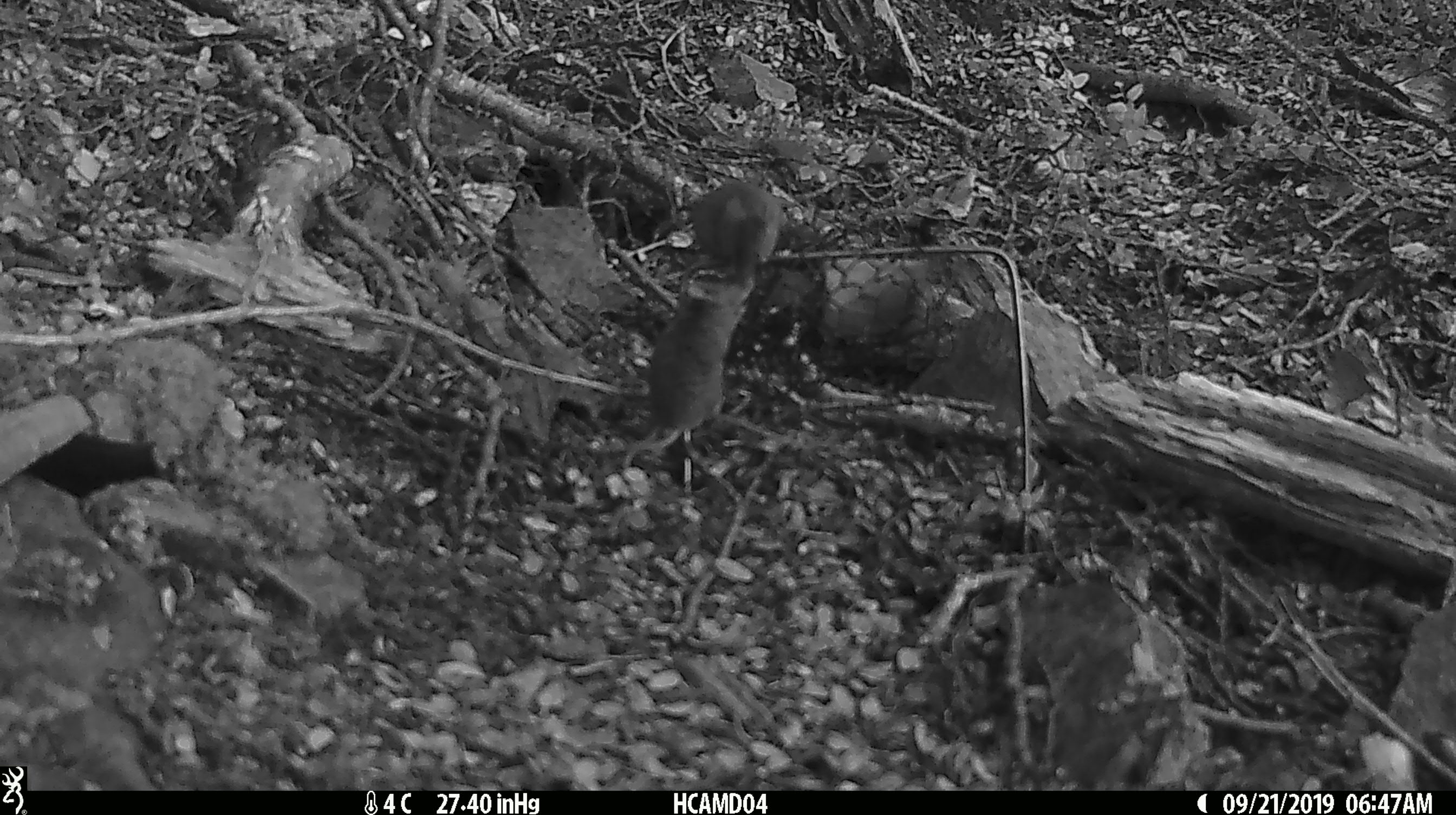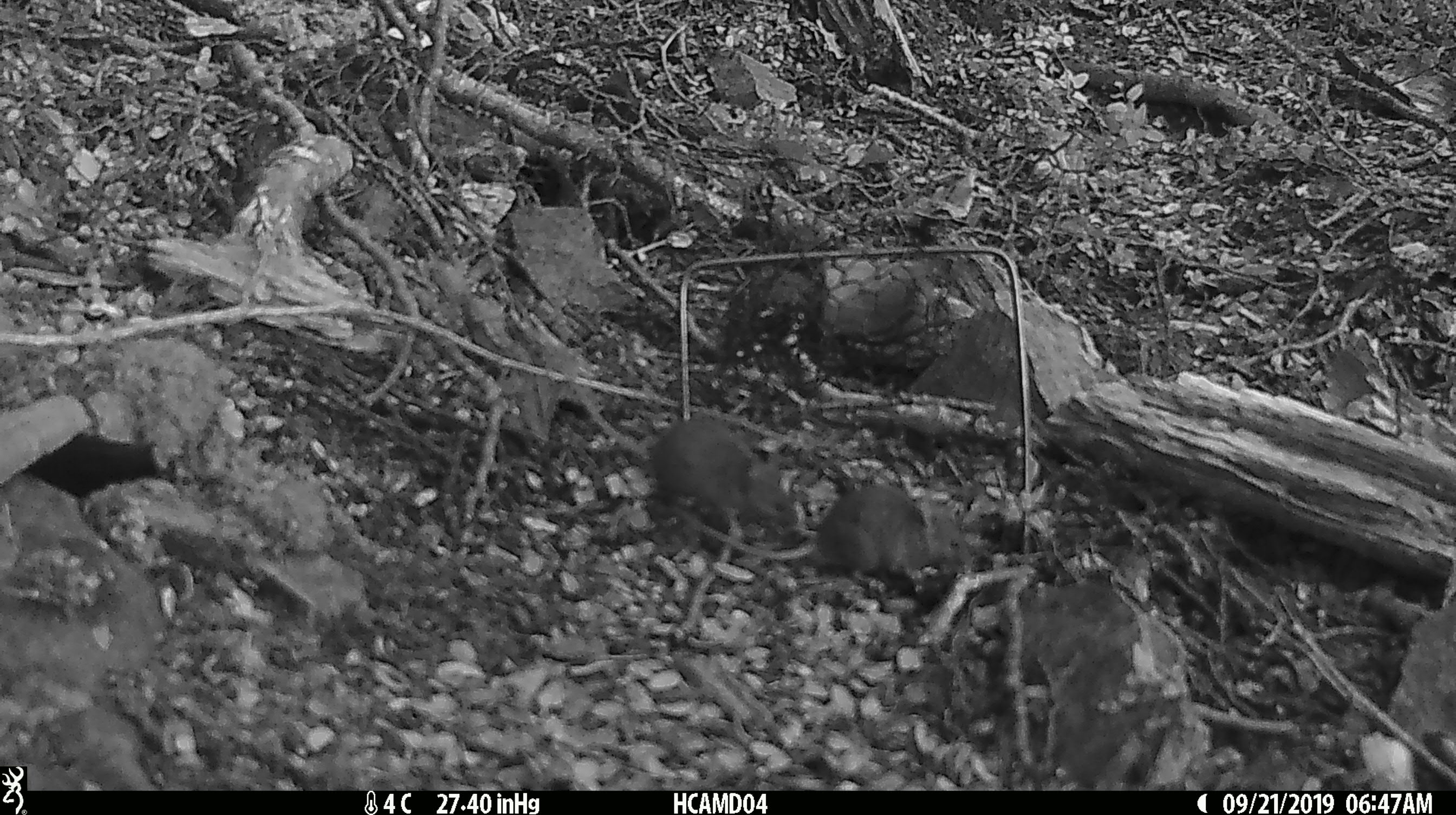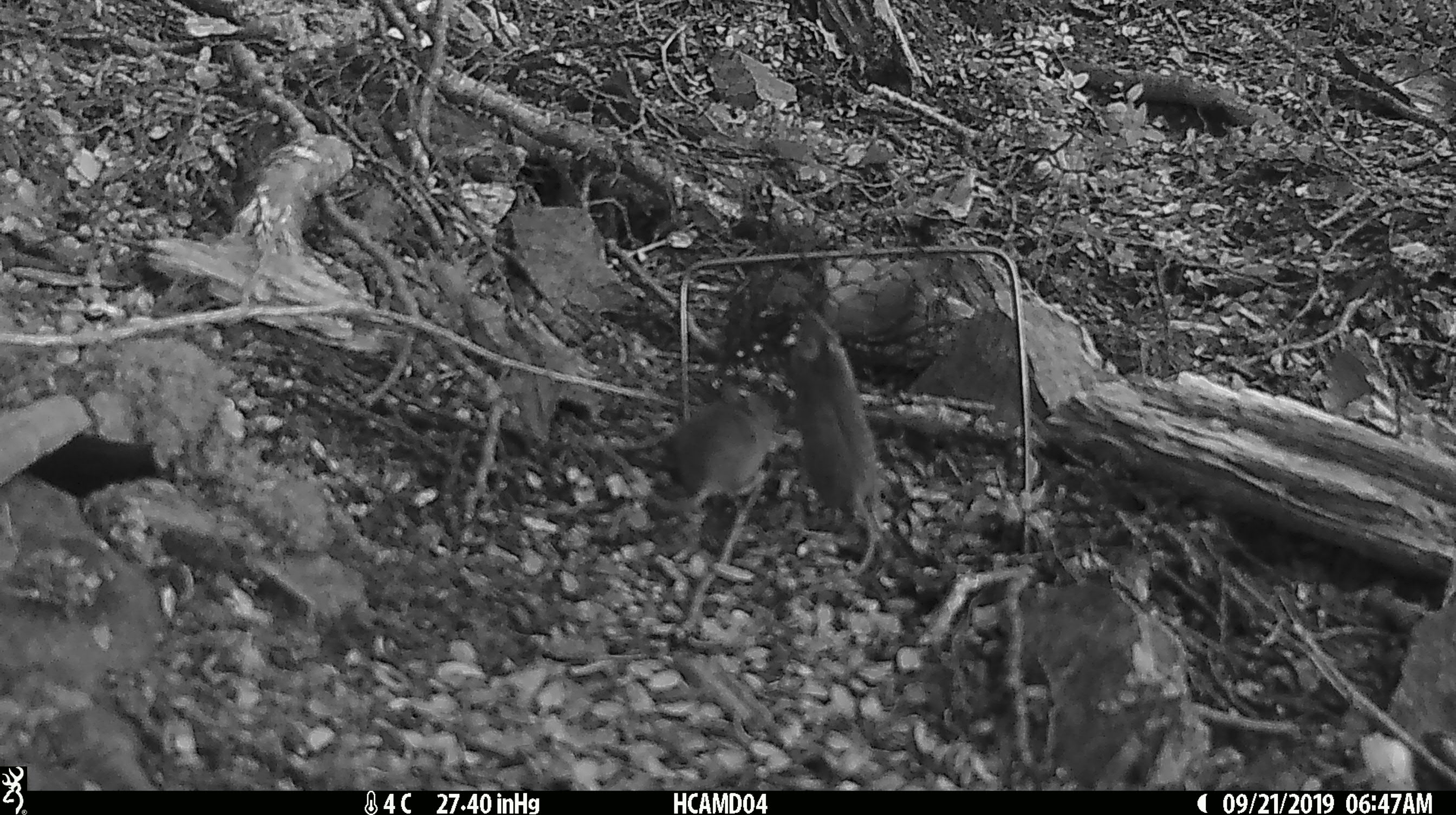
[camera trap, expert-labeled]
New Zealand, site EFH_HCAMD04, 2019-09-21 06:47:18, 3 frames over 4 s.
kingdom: Animalia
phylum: Chordata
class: Mammalia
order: Rodentia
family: Muridae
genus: Mus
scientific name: Mus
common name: mouse